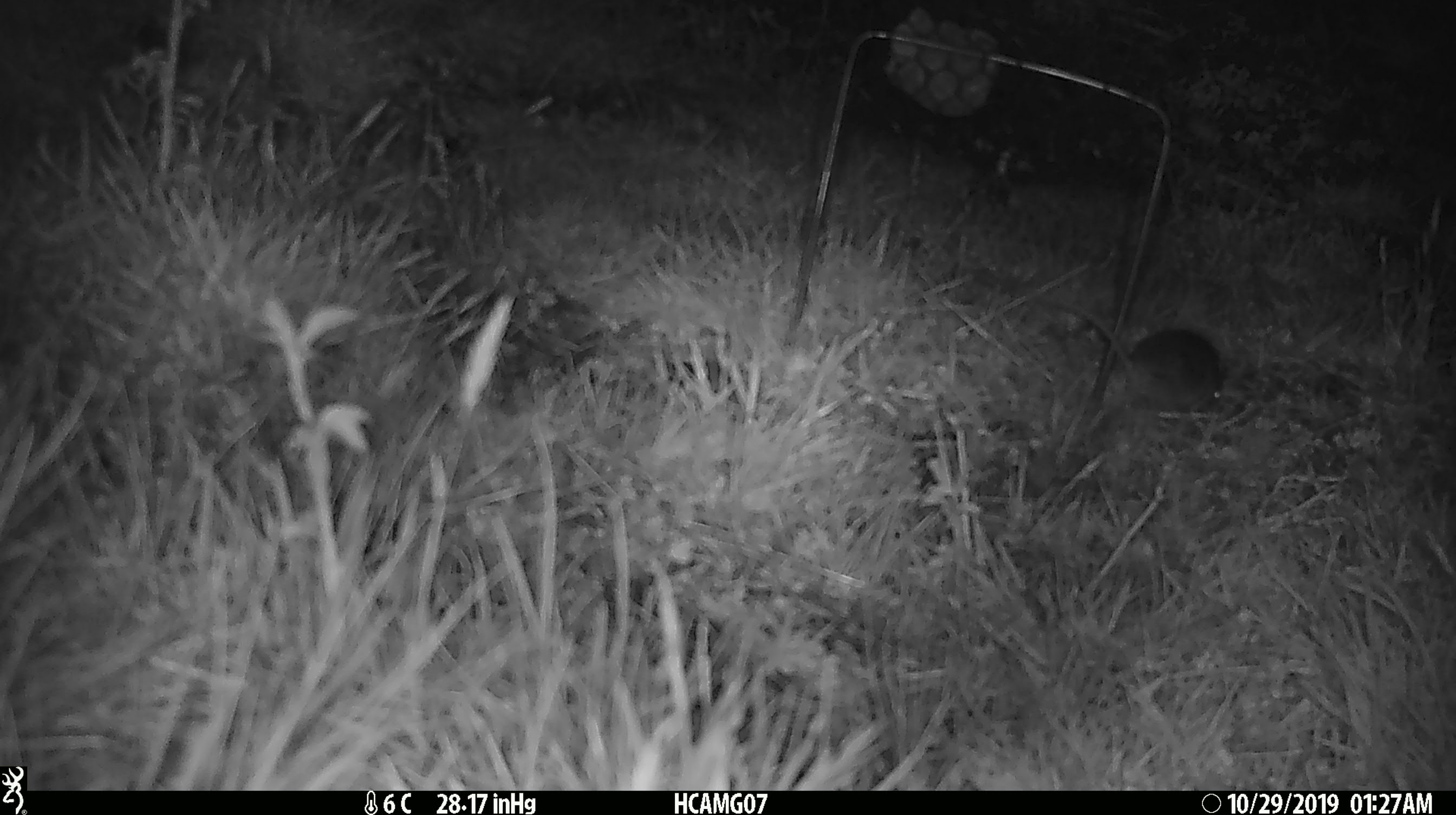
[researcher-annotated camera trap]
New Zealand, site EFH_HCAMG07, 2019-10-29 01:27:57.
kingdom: Animalia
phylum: Chordata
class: Mammalia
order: Rodentia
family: Muridae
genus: Mus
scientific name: Mus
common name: mouse